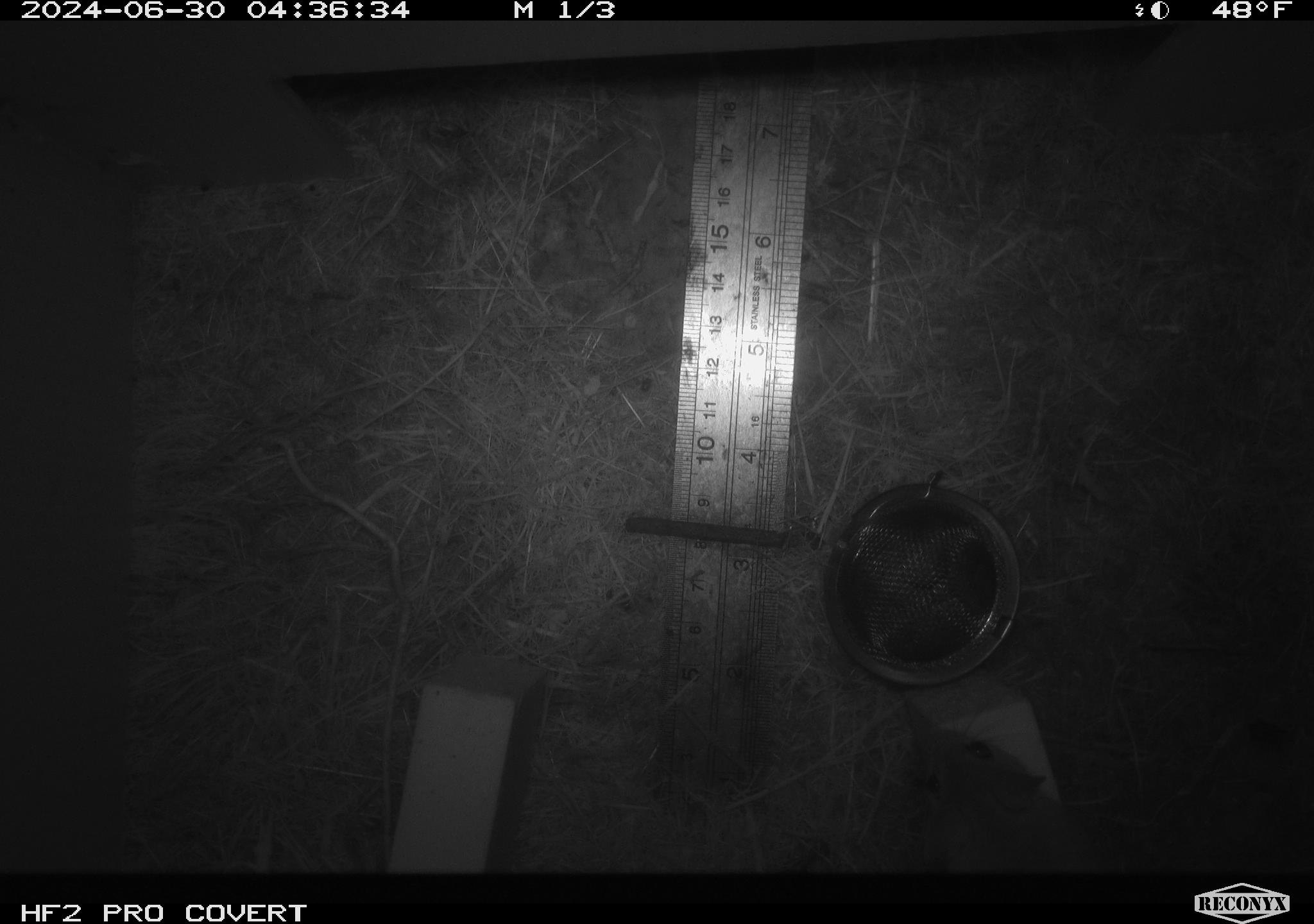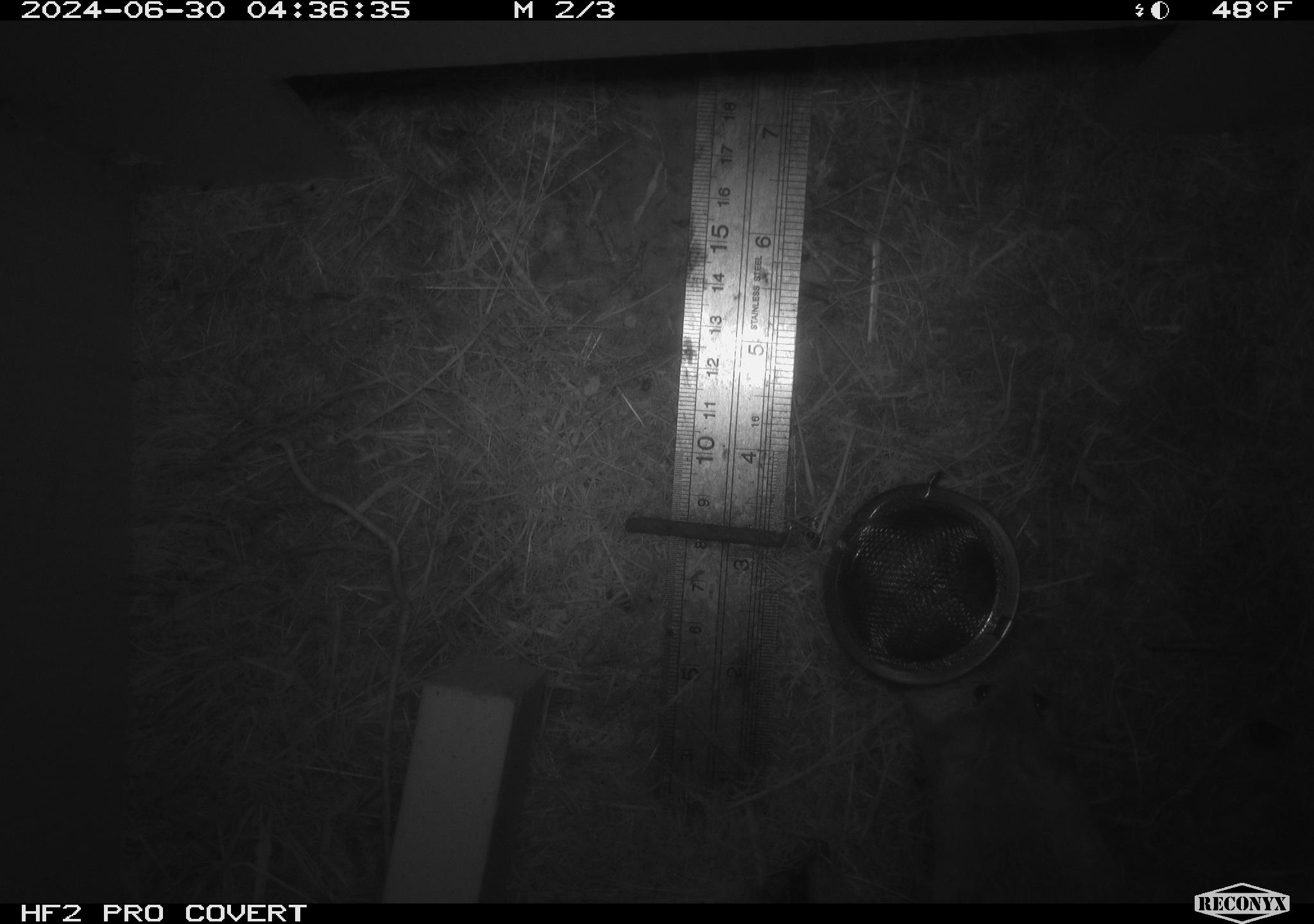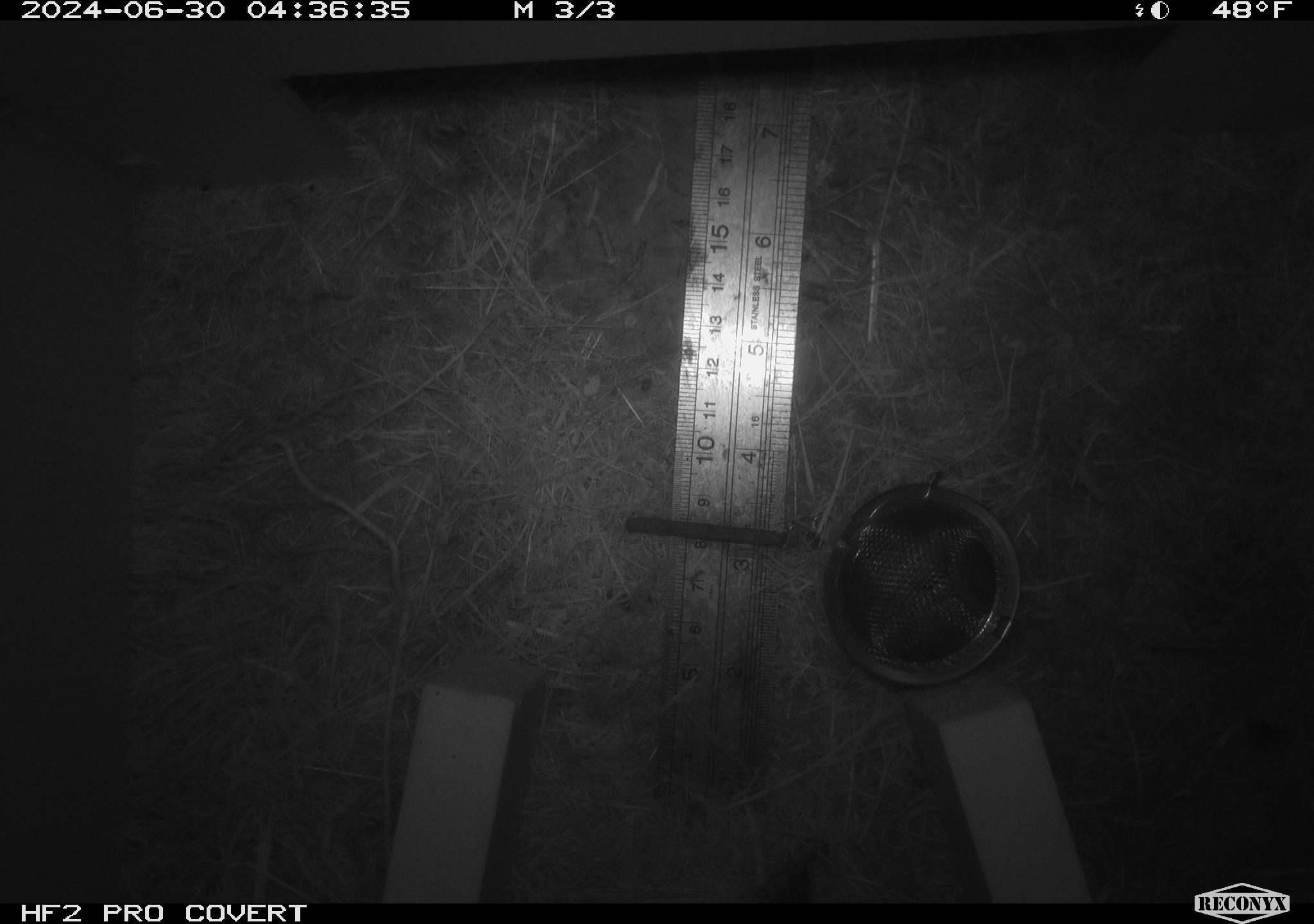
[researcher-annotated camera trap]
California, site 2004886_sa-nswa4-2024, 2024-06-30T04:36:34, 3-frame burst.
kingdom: Animalia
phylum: Chordata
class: Mammalia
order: Rodentia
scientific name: Rodentia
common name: rodent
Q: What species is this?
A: Rodent (Rodentia).